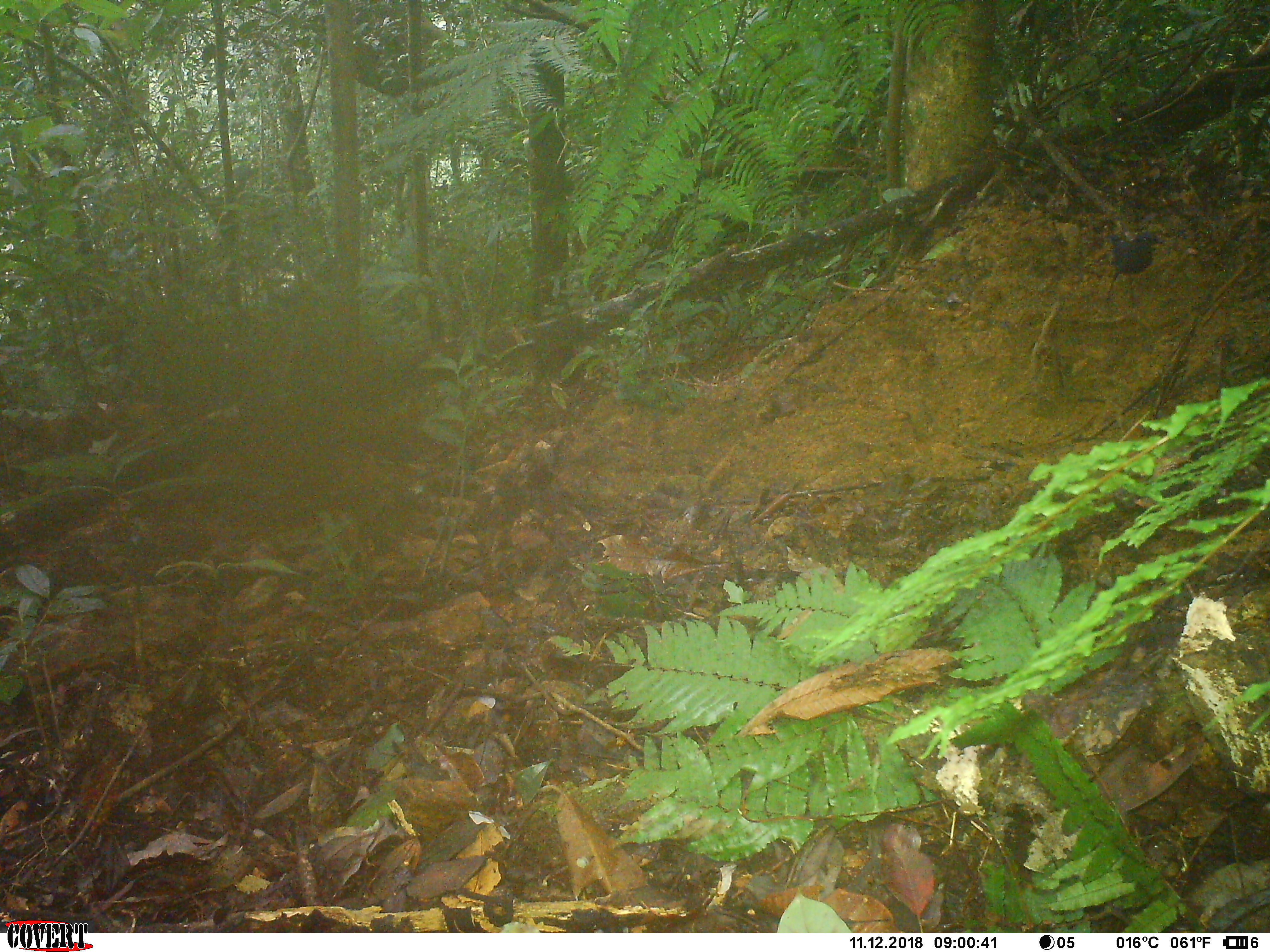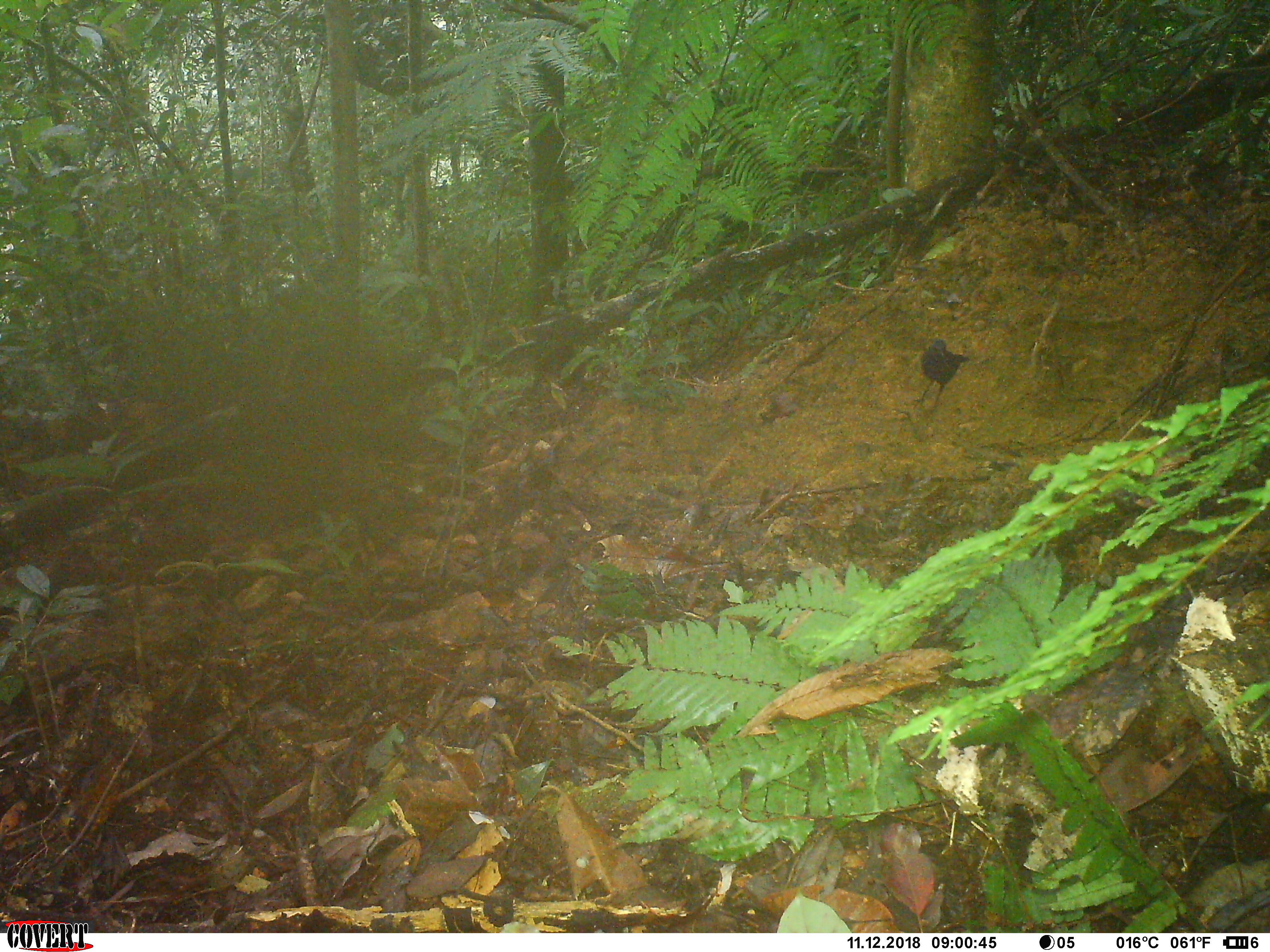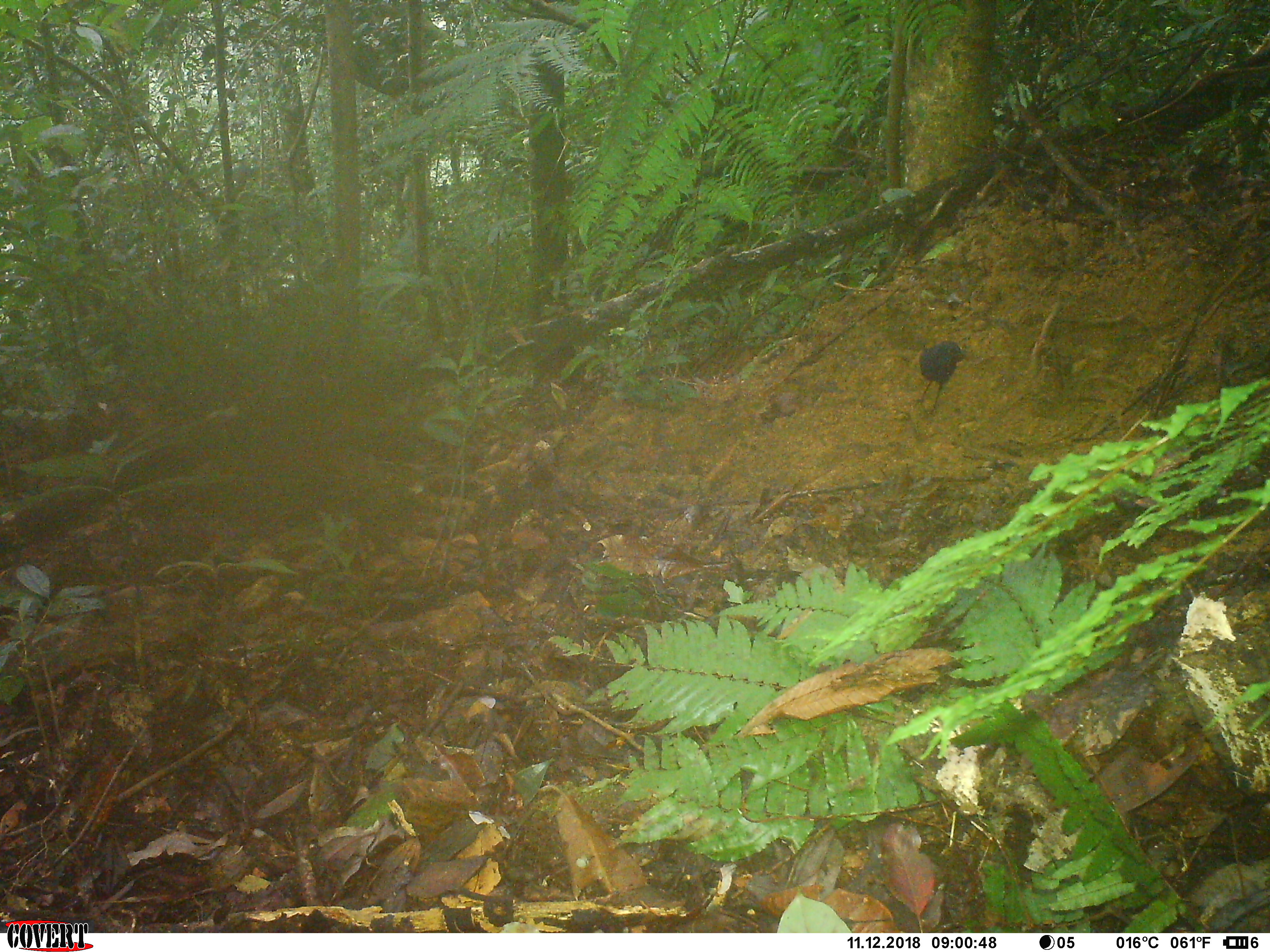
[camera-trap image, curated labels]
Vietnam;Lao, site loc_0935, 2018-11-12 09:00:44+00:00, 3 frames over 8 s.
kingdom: Animalia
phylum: Chordata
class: Mammalia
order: Artiodactyla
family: Suidae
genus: Sus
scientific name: Sus scrofa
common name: eurasian wild pig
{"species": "eurasian wild pig (Sus scrofa)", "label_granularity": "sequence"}